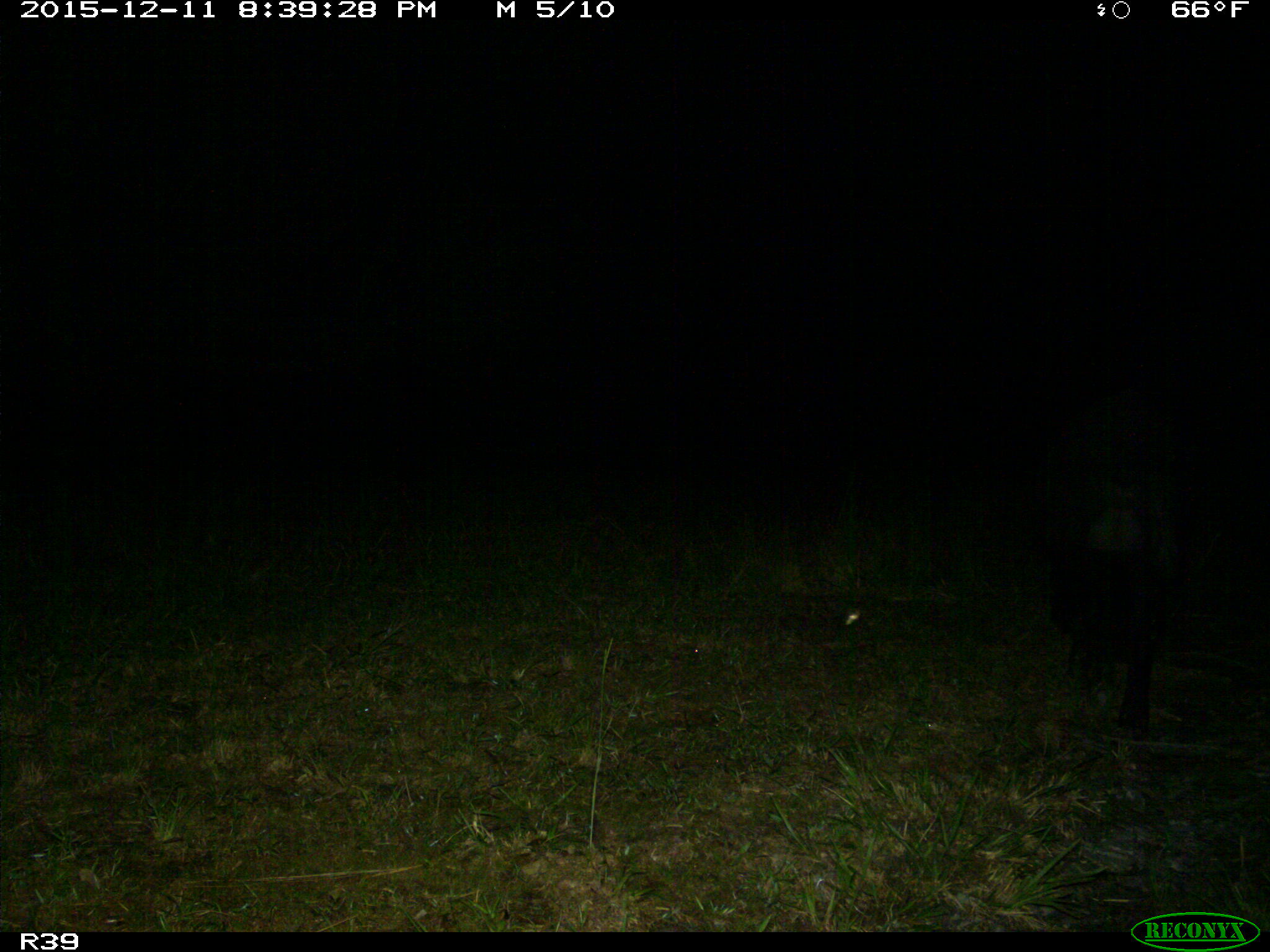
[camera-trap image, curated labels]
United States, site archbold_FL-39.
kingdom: Animalia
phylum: Chordata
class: Mammalia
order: Artiodactyla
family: Suidae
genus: Sus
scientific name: Sus scrofa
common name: wild boar